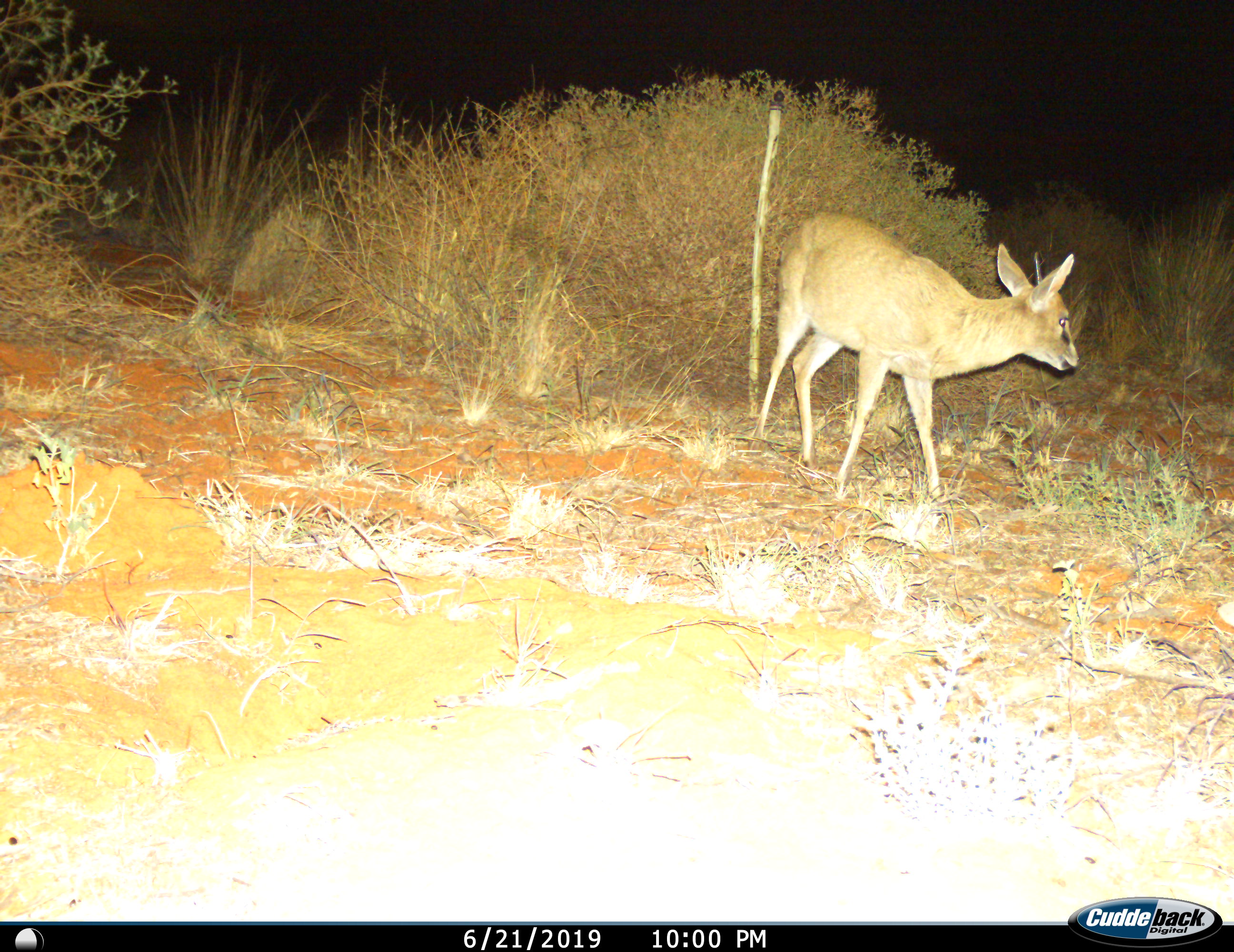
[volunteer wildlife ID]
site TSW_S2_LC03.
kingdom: Animalia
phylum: Chordata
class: Mammalia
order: Artiodactyla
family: Bovidae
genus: Sylvicapra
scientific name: Sylvicapra grimmia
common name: common duiker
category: duikercommongrey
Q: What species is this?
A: Duikercommongrey (common duiker) (Sylvicapra grimmia).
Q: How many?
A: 1.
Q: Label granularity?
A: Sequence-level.